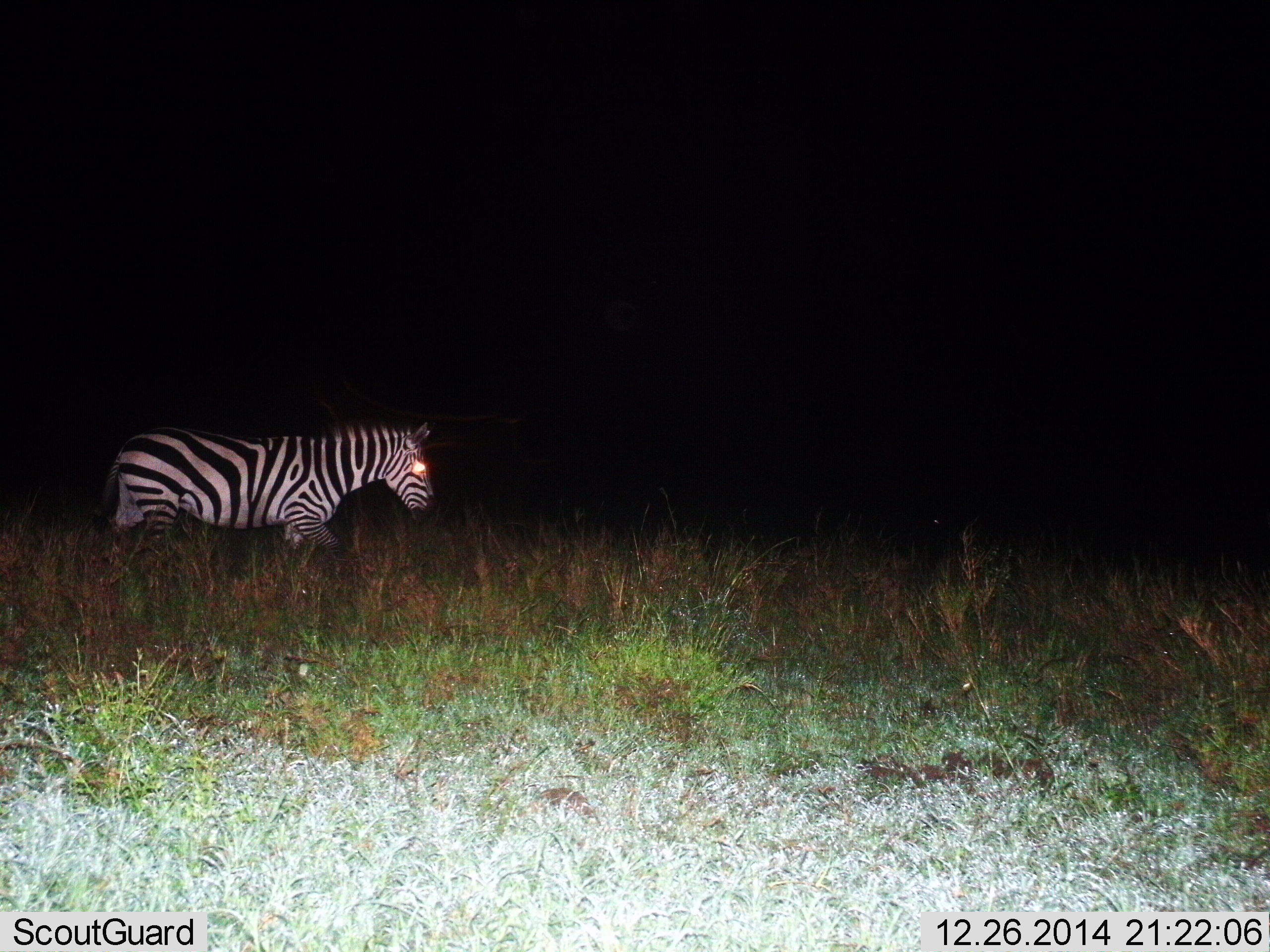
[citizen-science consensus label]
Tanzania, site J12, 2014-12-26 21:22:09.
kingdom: Animalia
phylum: Chordata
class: Mammalia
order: Perissodactyla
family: Equidae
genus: Equus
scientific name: Equus quagga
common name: plains zebra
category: zebra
Zebra (plains zebra) (Equus quagga), count 1. Behavior (volunteer vote fractions): standing 30%, resting 0%, moving 80%, interacting 0%. Young present (vote fraction): 0%. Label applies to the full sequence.